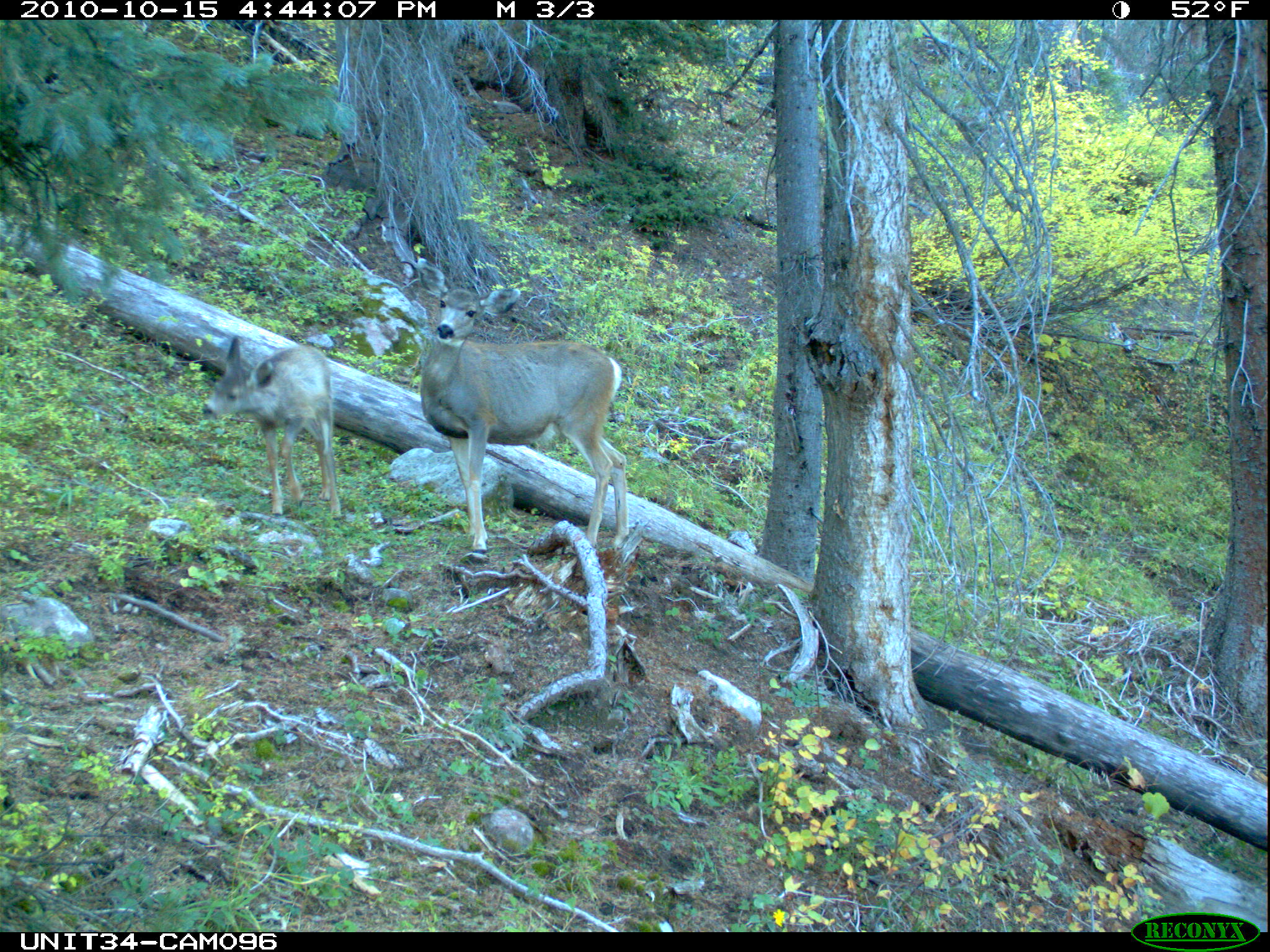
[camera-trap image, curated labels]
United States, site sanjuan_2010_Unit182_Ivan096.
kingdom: Animalia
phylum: Chordata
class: Mammalia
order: Artiodactyla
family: Cervidae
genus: Odocoileus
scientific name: Odocoileus hemionus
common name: mule deer